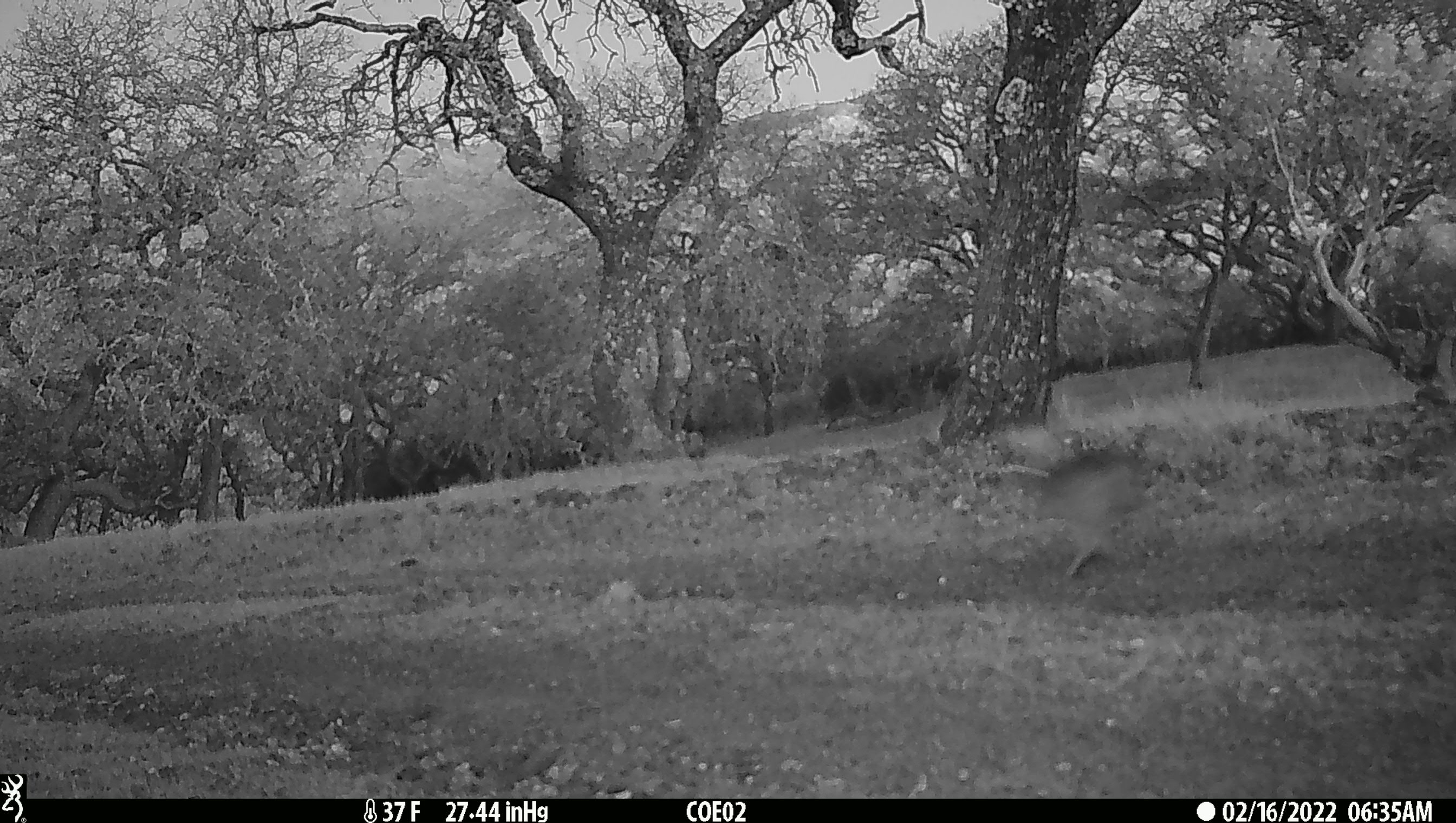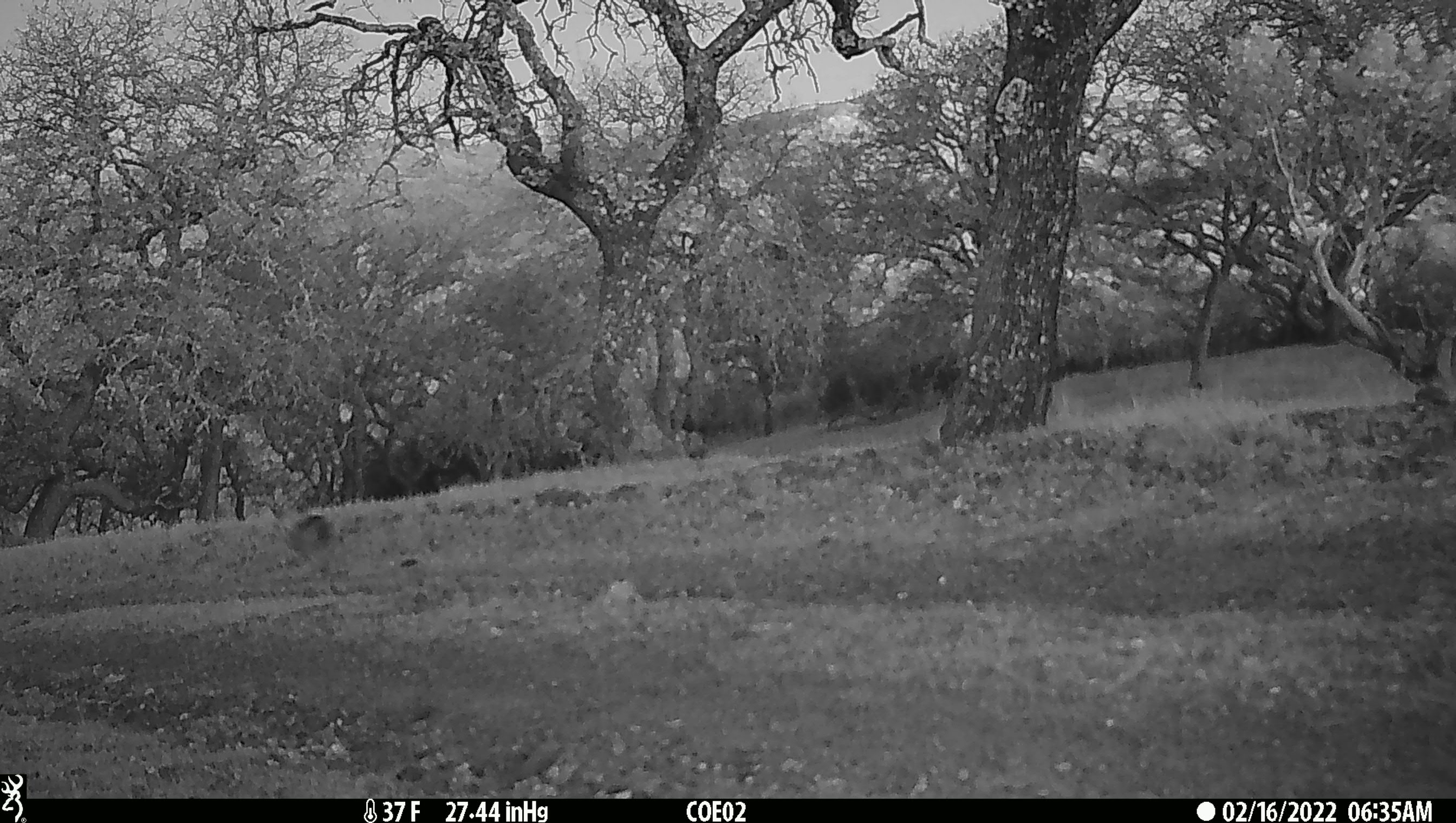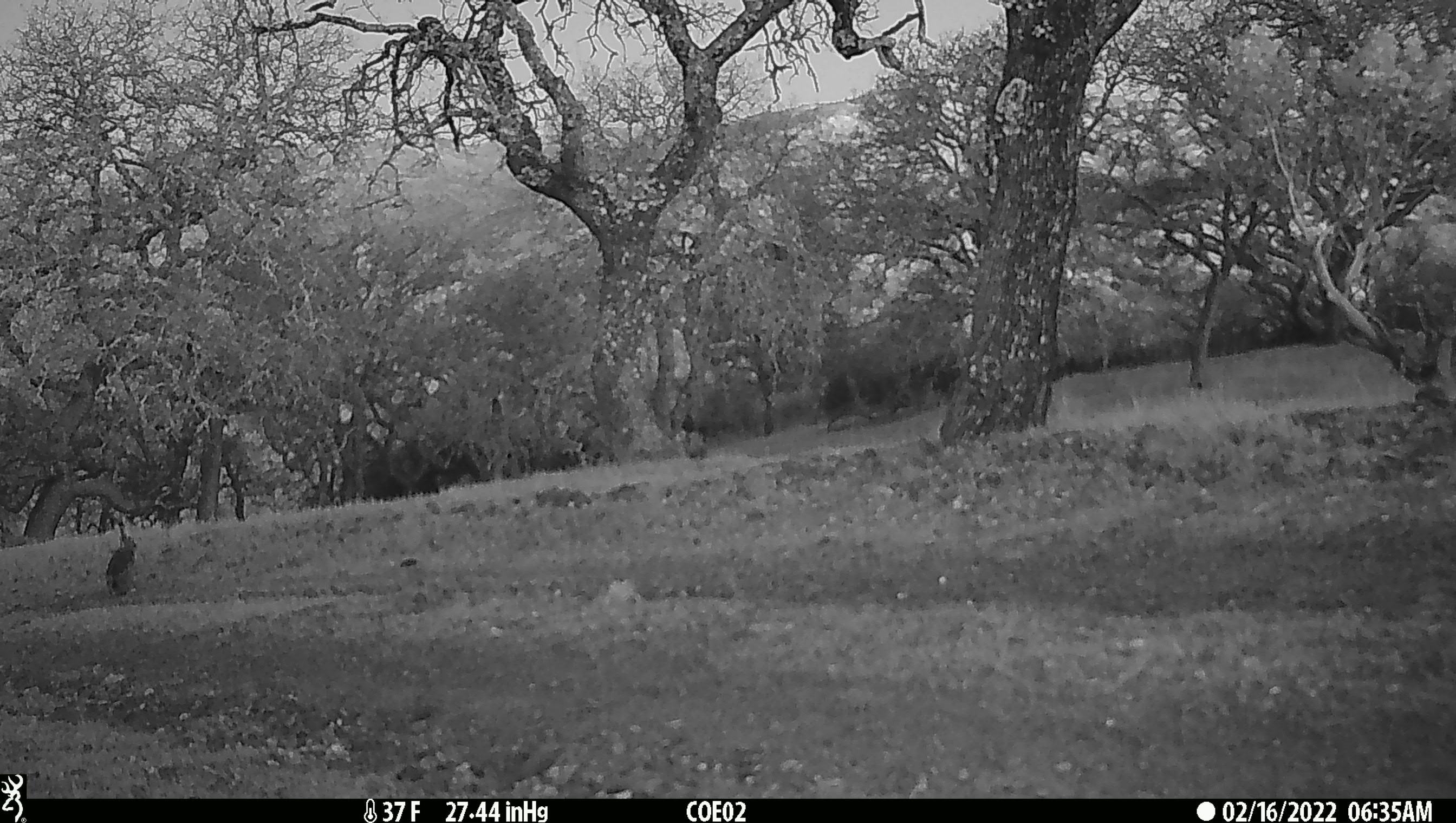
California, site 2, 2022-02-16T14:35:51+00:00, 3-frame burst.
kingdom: Animalia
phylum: Chordata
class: Mammalia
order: Lagomorpha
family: Leporidae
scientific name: Leporidae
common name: rabbit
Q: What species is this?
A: Rabbit (Leporidae).